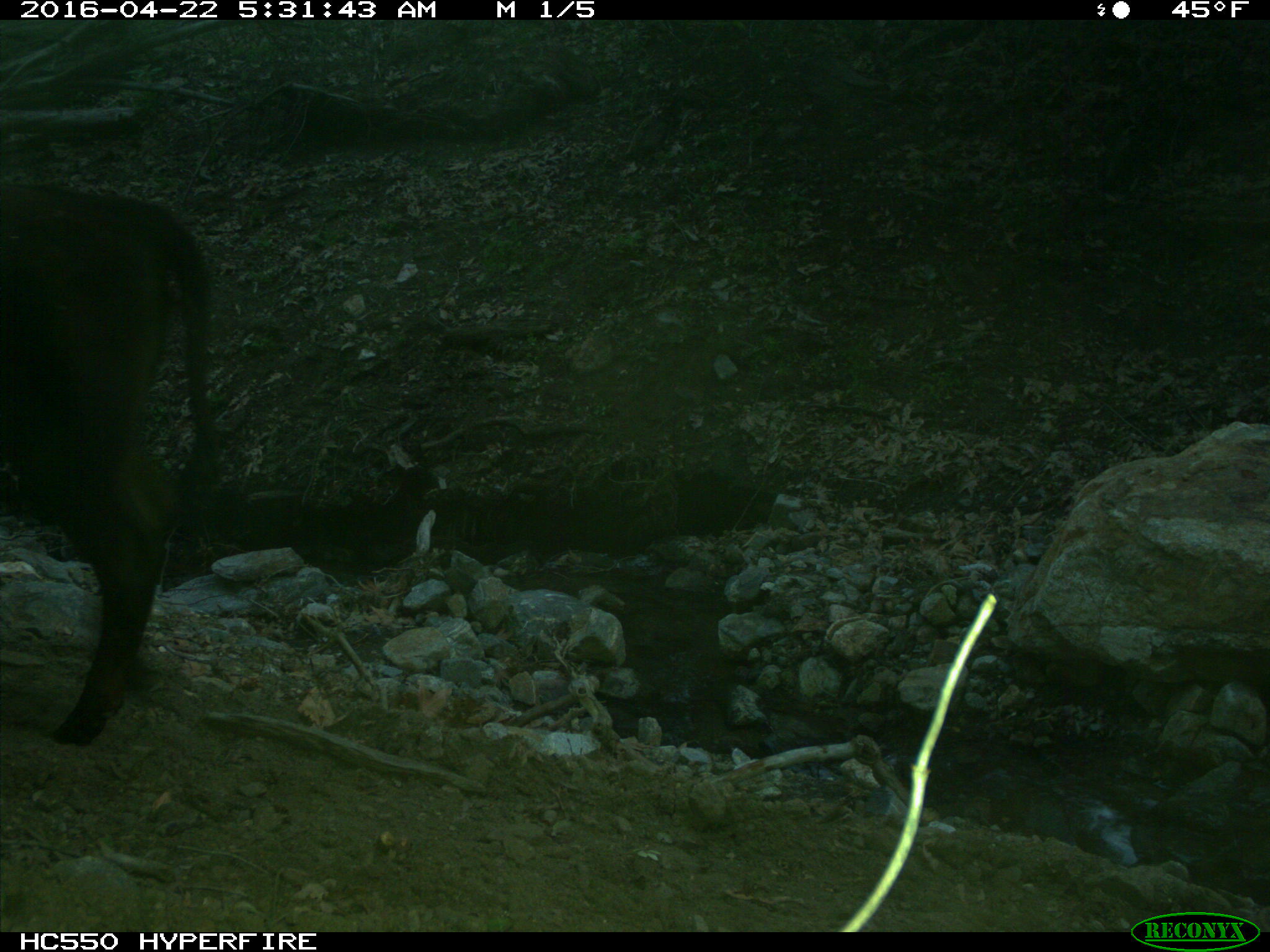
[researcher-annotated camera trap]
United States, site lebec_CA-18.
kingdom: Animalia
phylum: Chordata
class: Mammalia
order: Artiodactyla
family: Bovidae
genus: Bos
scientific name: Bos taurus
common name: domestic cow